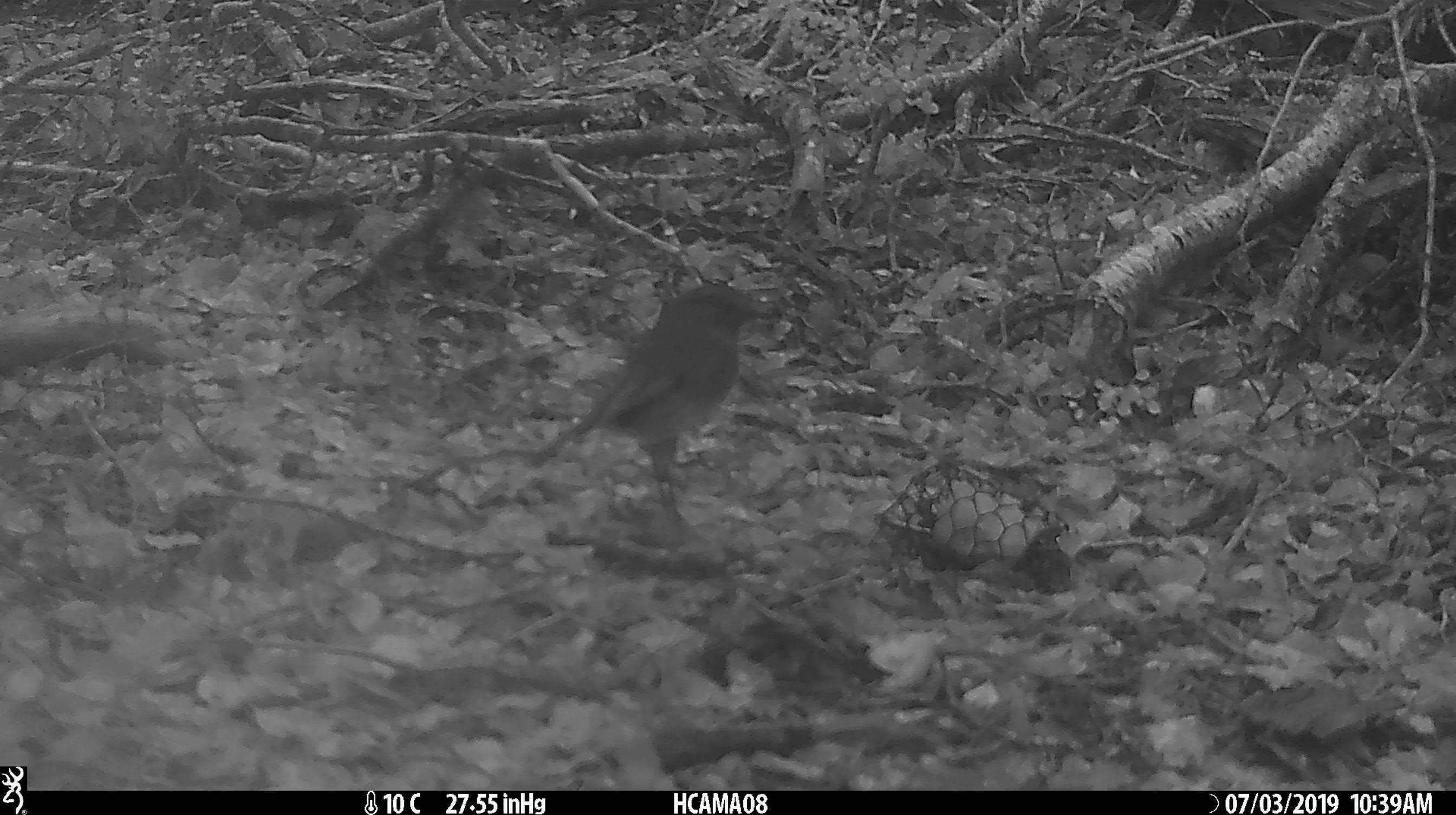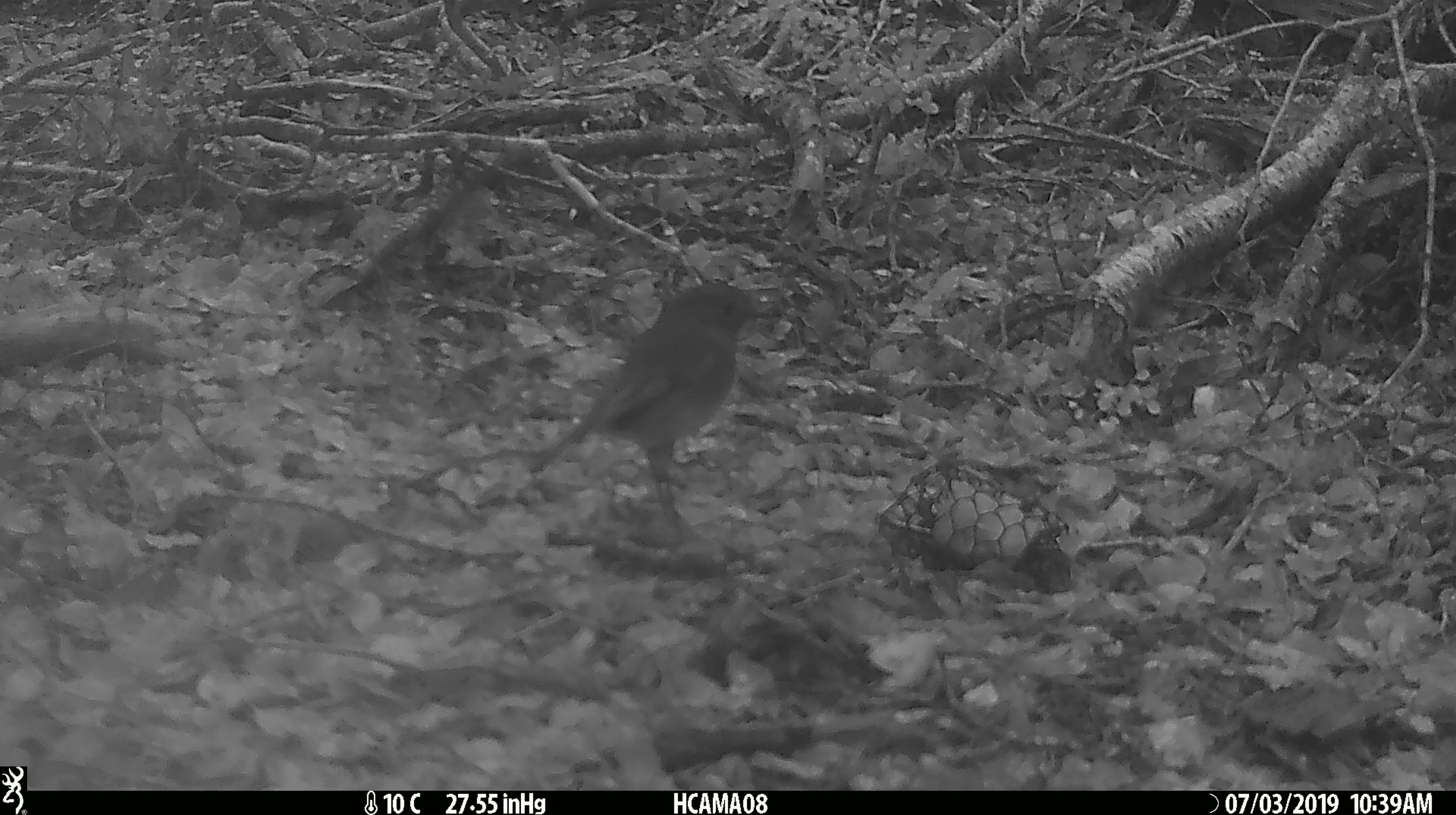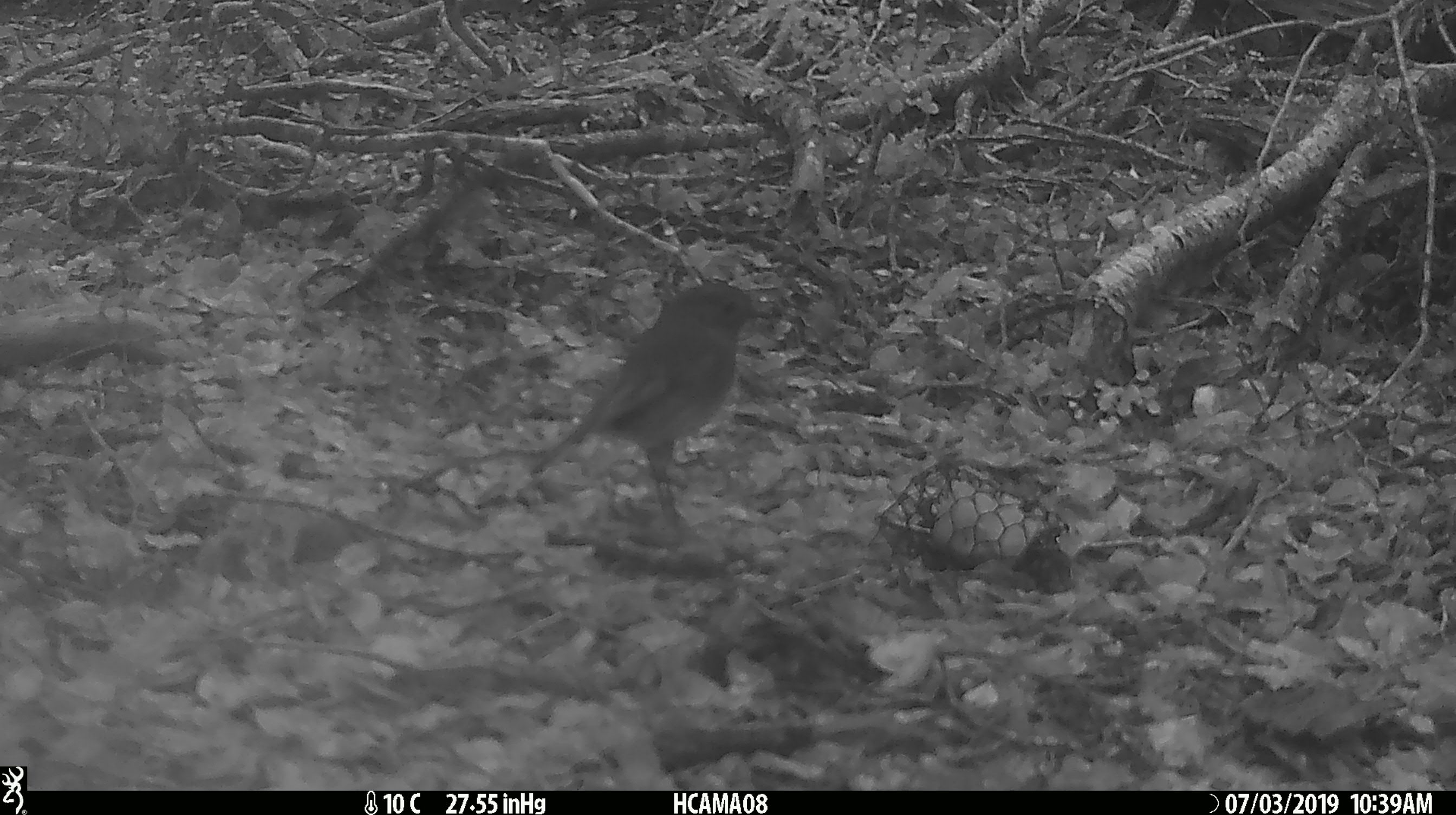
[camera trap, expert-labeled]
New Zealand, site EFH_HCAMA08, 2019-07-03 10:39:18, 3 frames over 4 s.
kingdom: Animalia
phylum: Chordata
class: Aves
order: Passeriformes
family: Petroicidae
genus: Petroica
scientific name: Petroica australis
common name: new zealand robin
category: robin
Robin (new zealand robin) (Petroica australis).